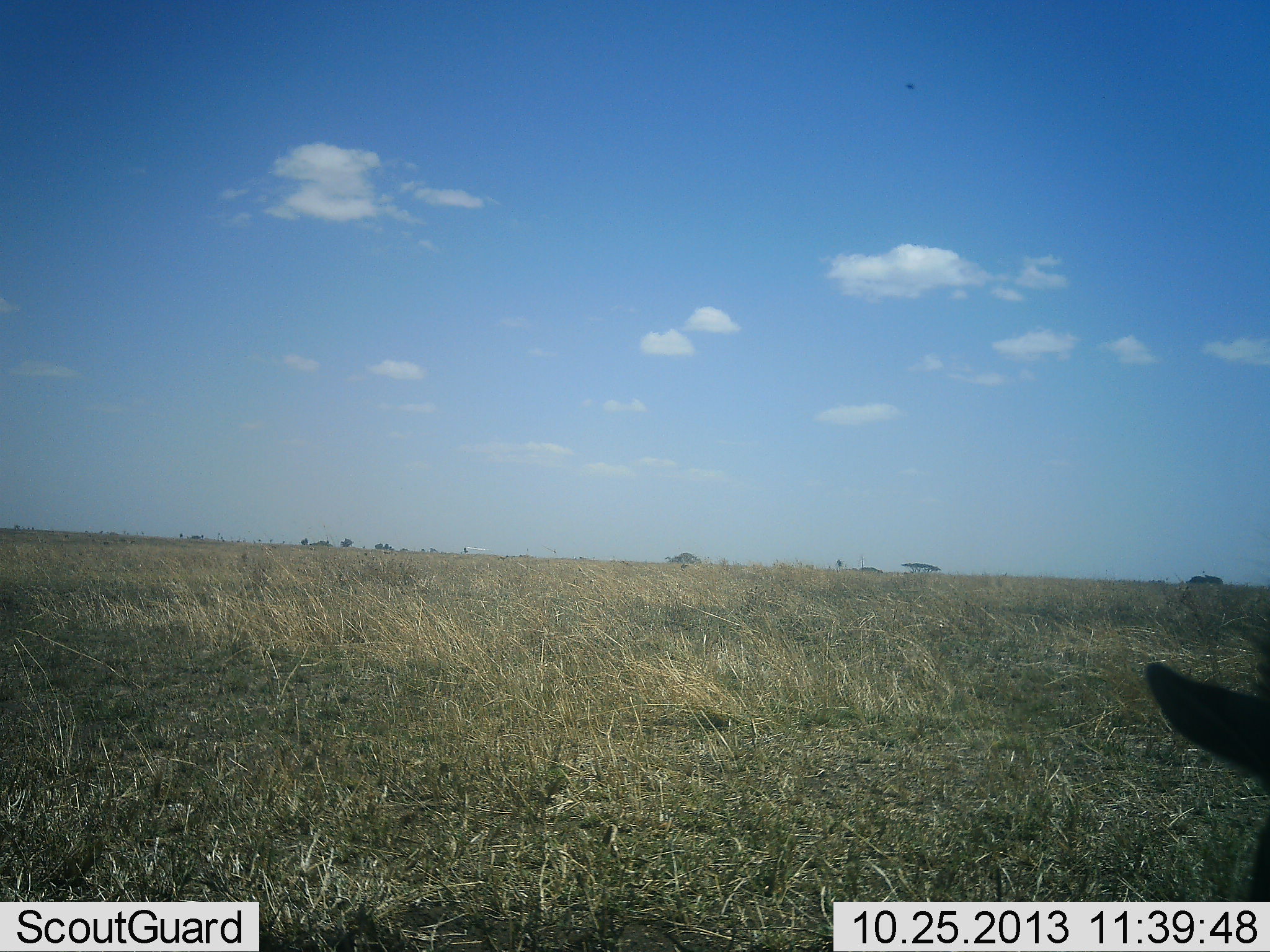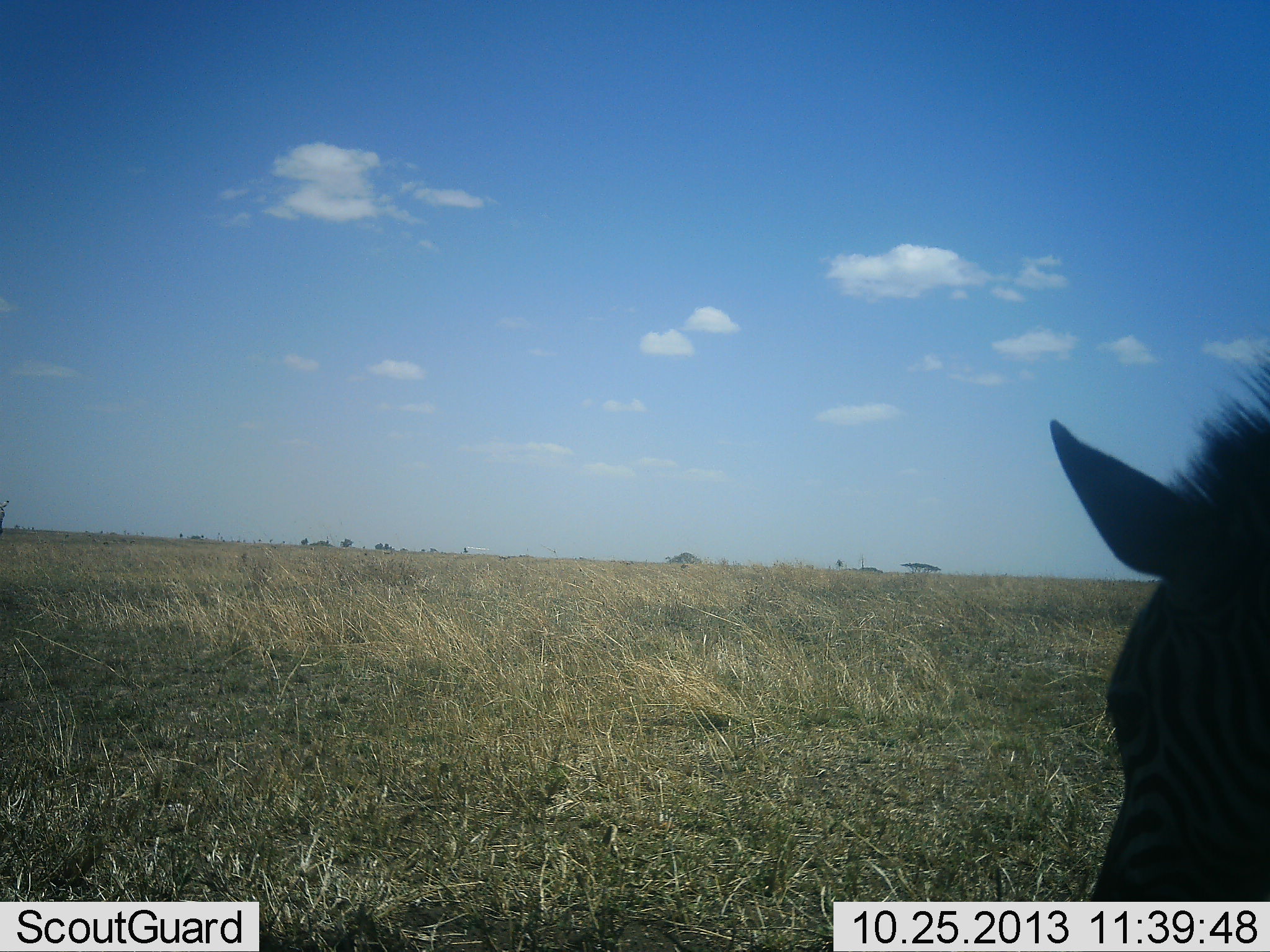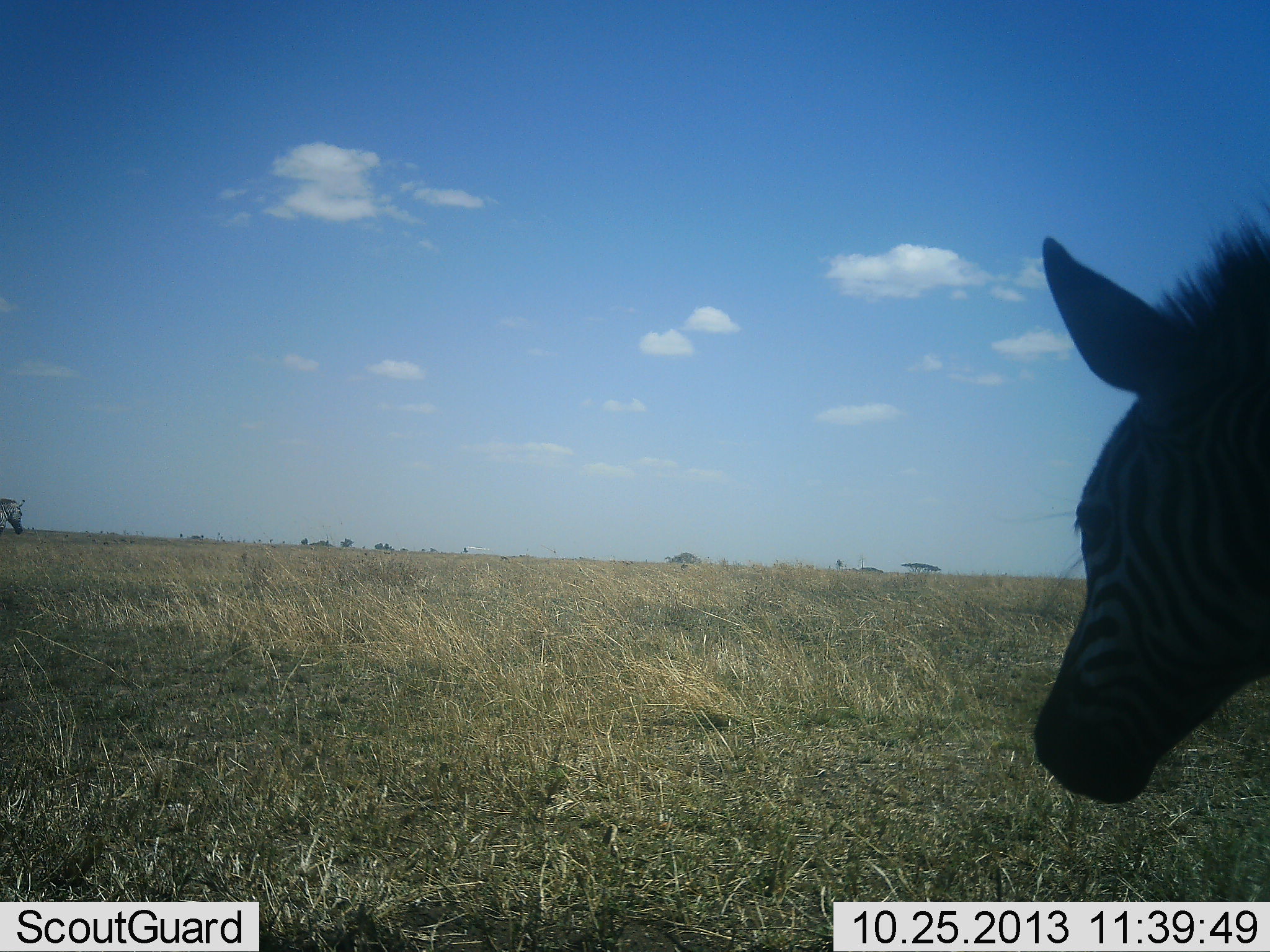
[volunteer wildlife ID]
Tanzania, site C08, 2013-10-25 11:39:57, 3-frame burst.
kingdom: Animalia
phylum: Chordata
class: Mammalia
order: Perissodactyla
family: Equidae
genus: Equus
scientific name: Equus quagga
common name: plains zebra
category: zebra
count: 2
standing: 33%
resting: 7%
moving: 67%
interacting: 0%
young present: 3%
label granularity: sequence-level